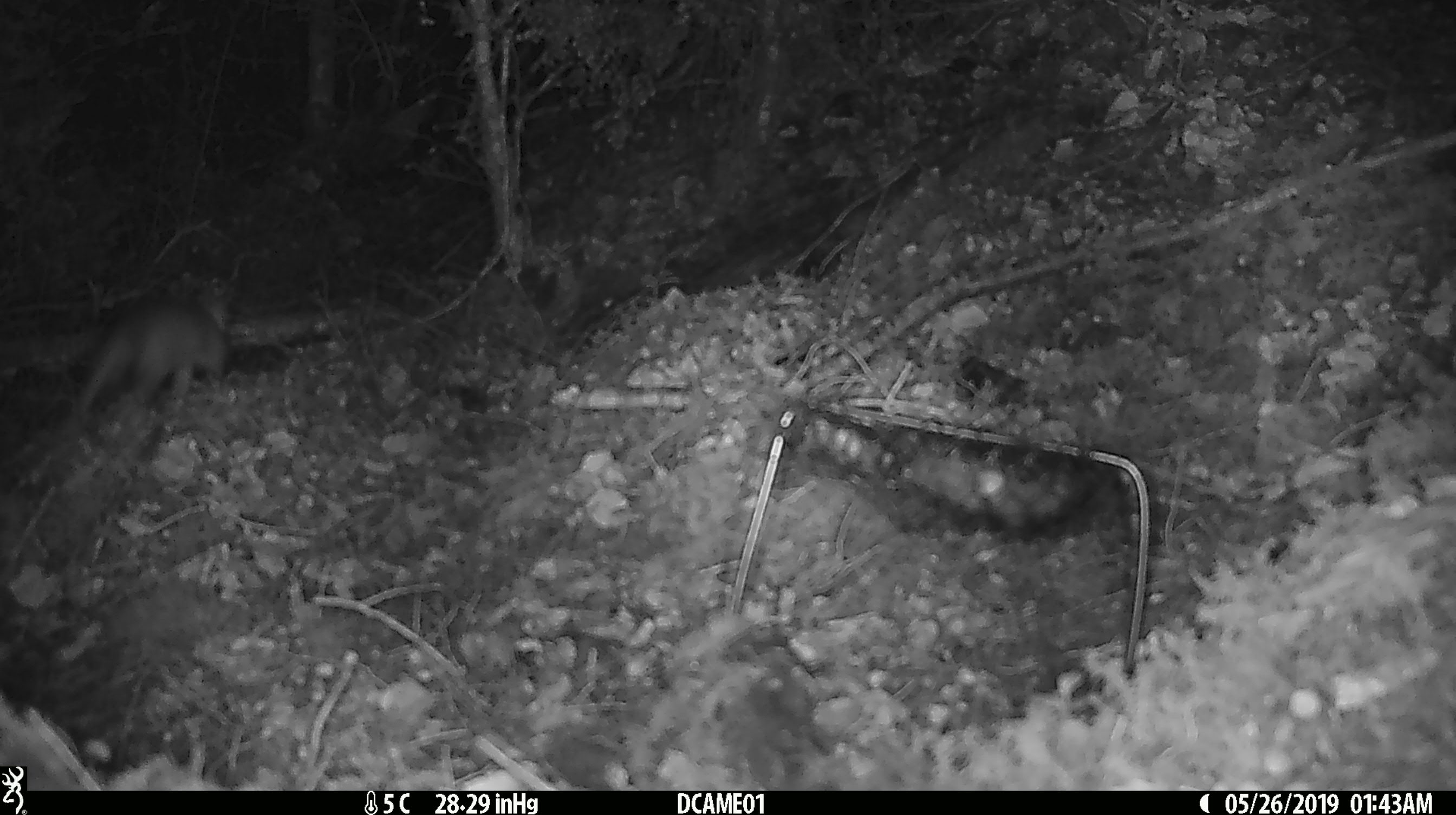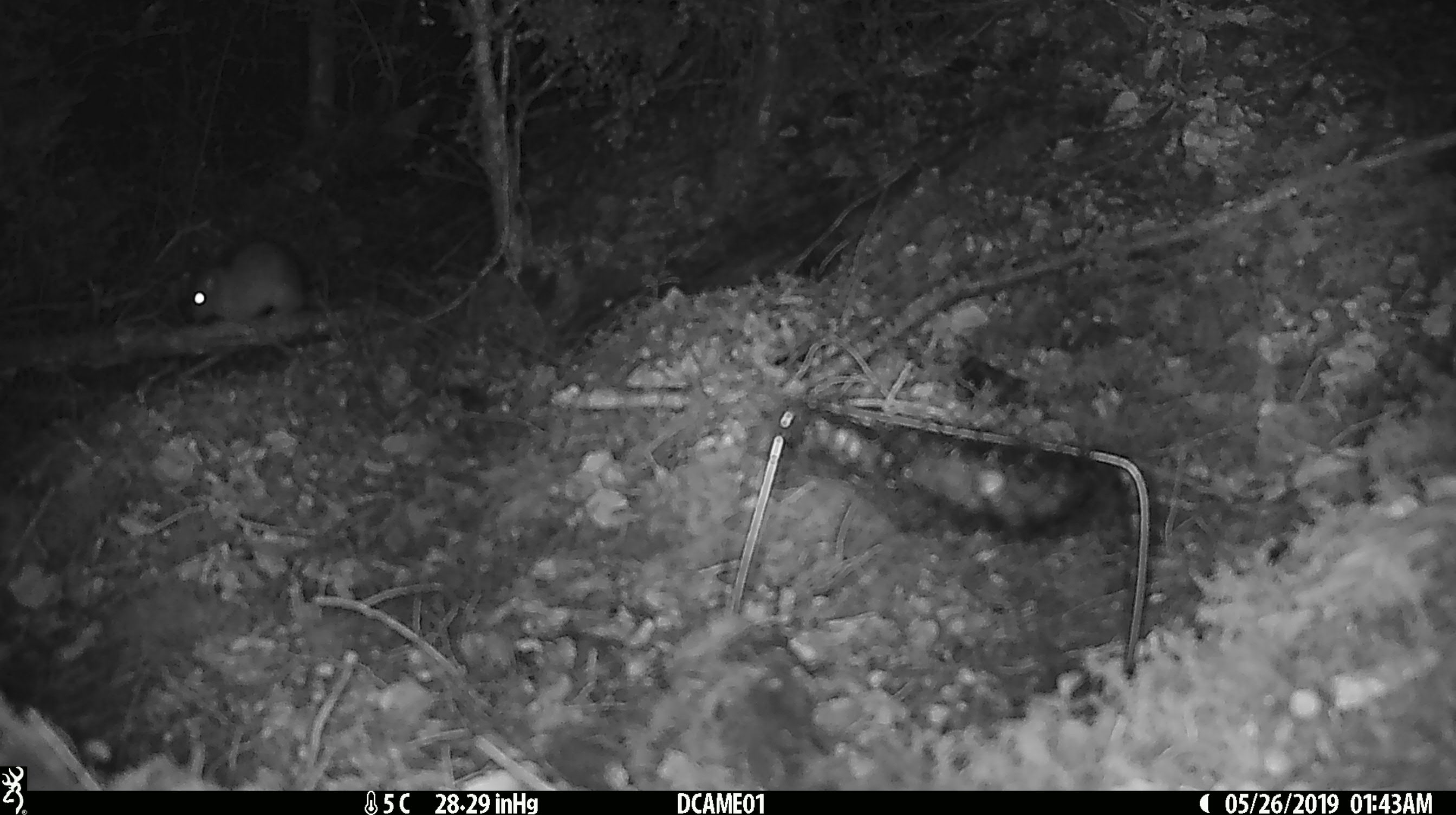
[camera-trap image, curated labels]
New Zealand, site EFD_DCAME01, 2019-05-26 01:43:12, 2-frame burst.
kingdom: Animalia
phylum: Chordata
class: Mammalia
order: Rodentia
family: Muridae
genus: Rattus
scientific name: Rattus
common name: rat